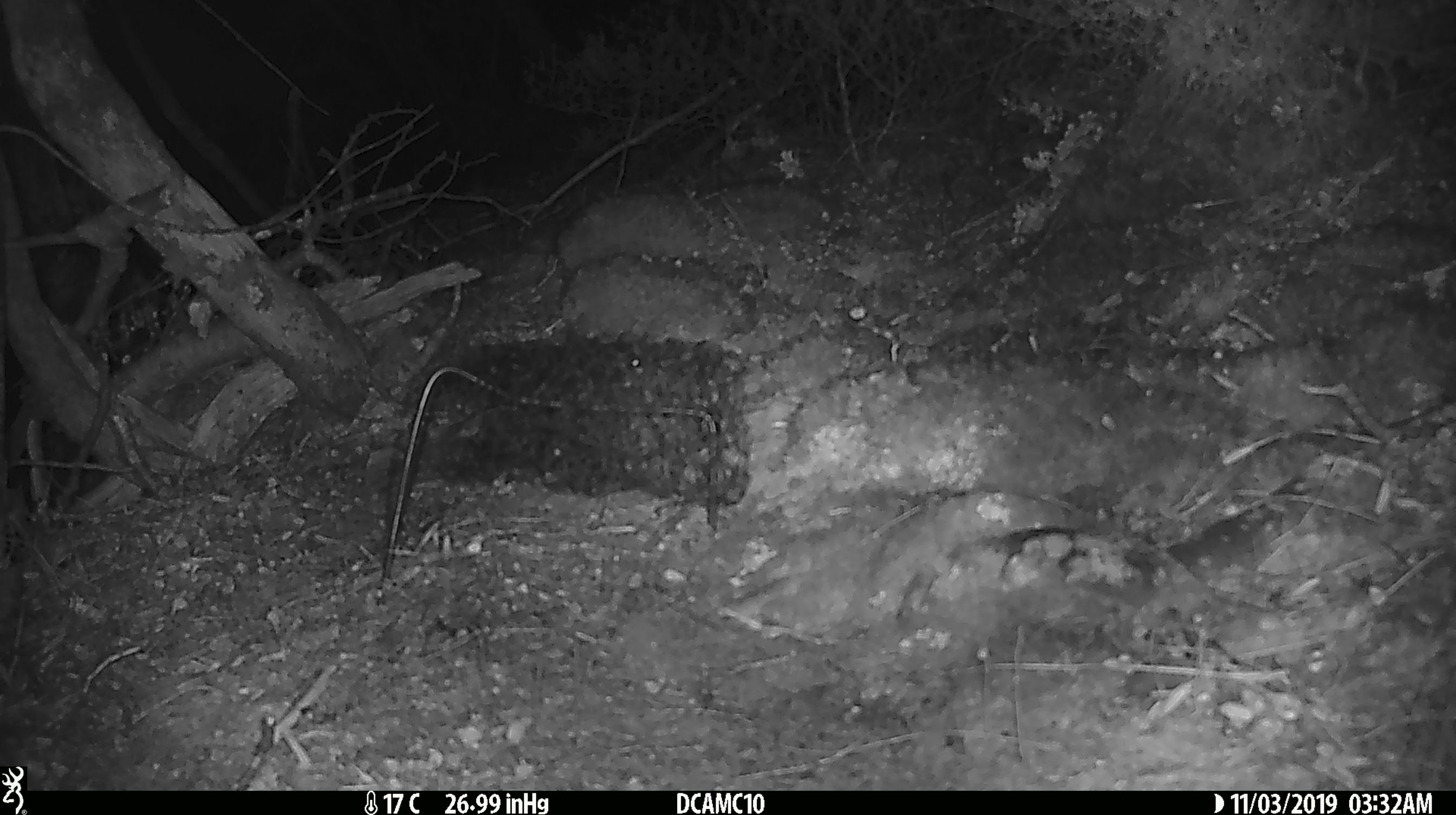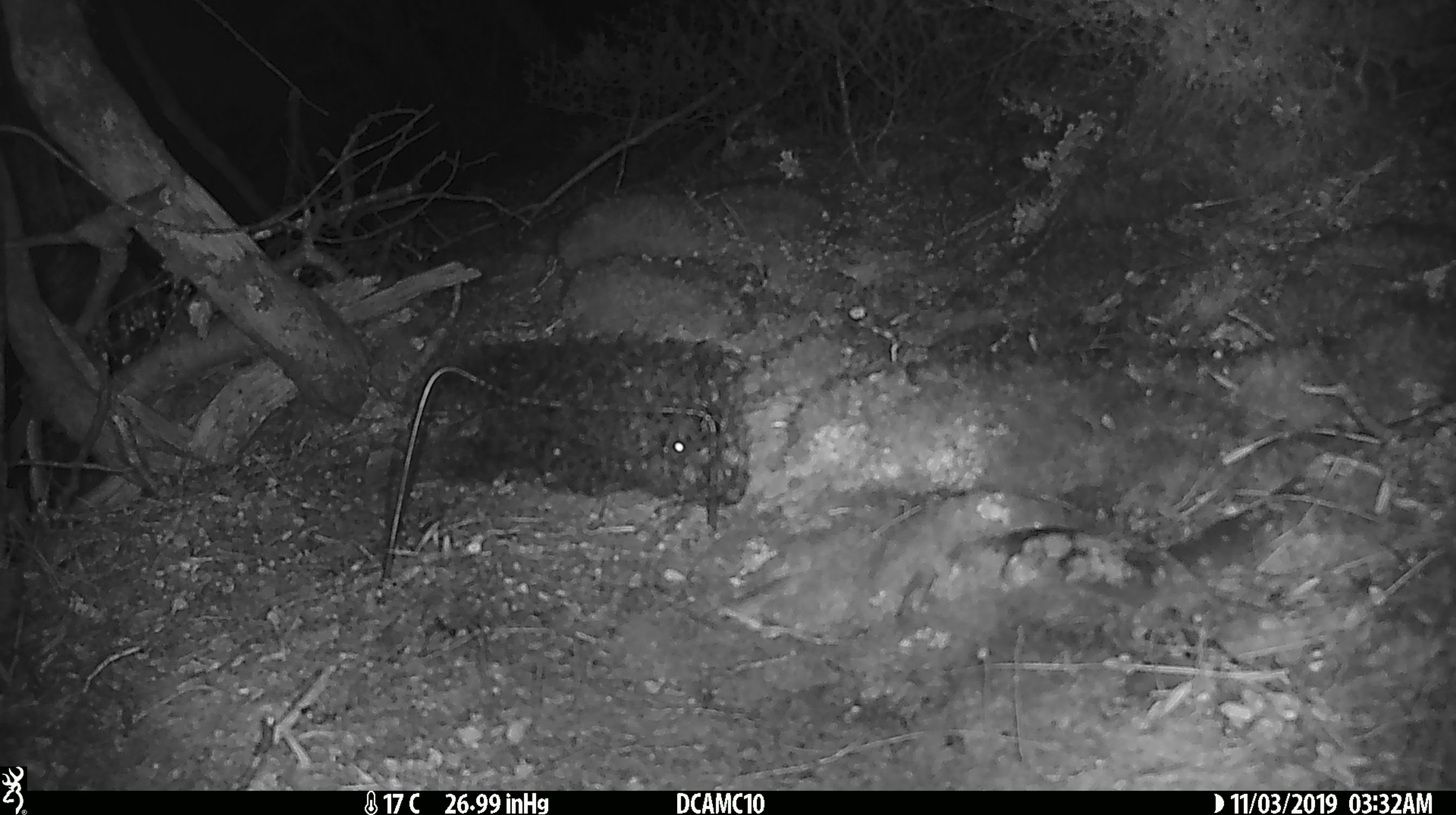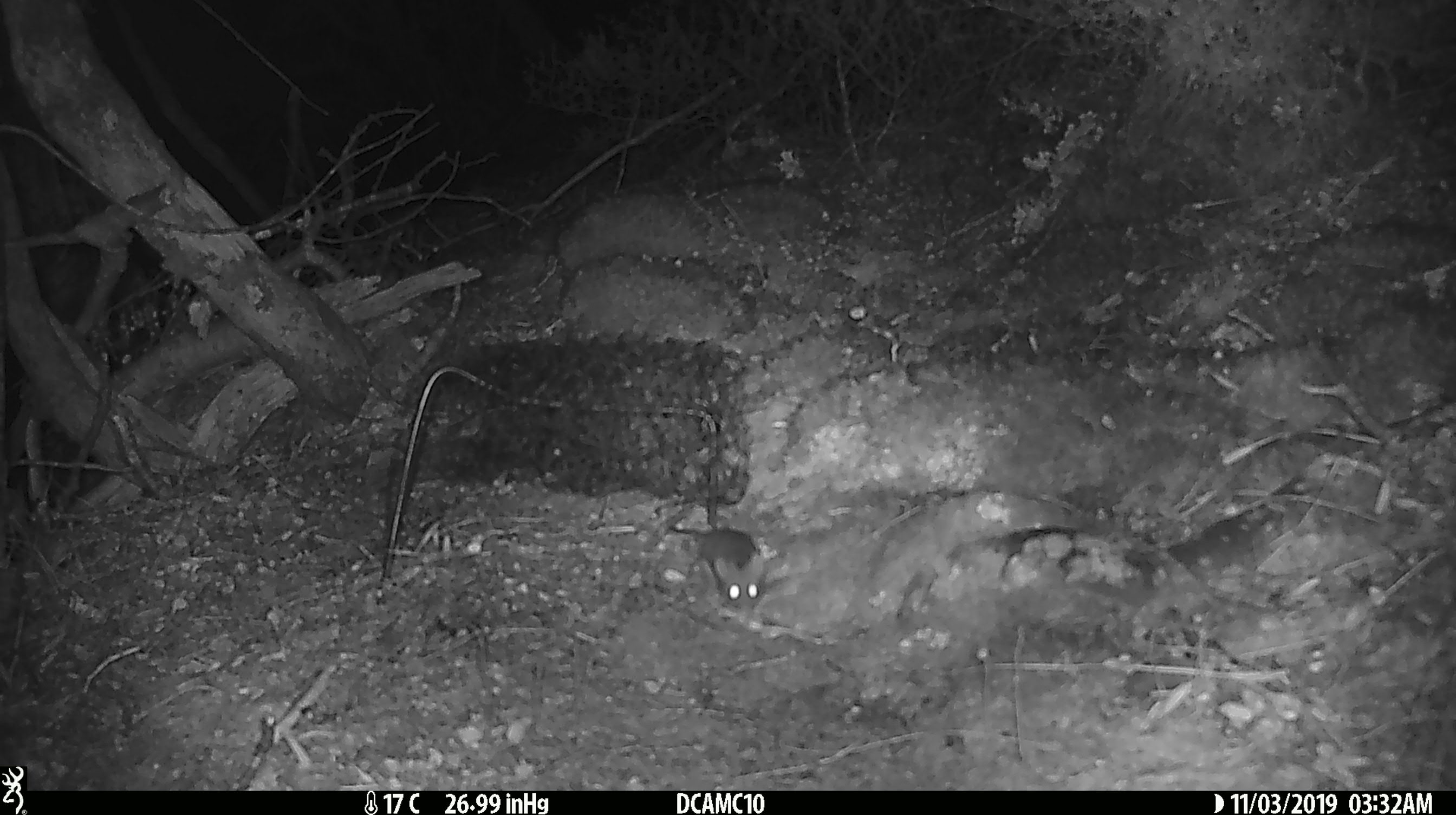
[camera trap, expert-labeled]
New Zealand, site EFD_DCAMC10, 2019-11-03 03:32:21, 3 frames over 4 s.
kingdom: Animalia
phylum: Chordata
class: Mammalia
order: Rodentia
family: Muridae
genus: Mus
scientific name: Mus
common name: mouse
Mouse (Mus).